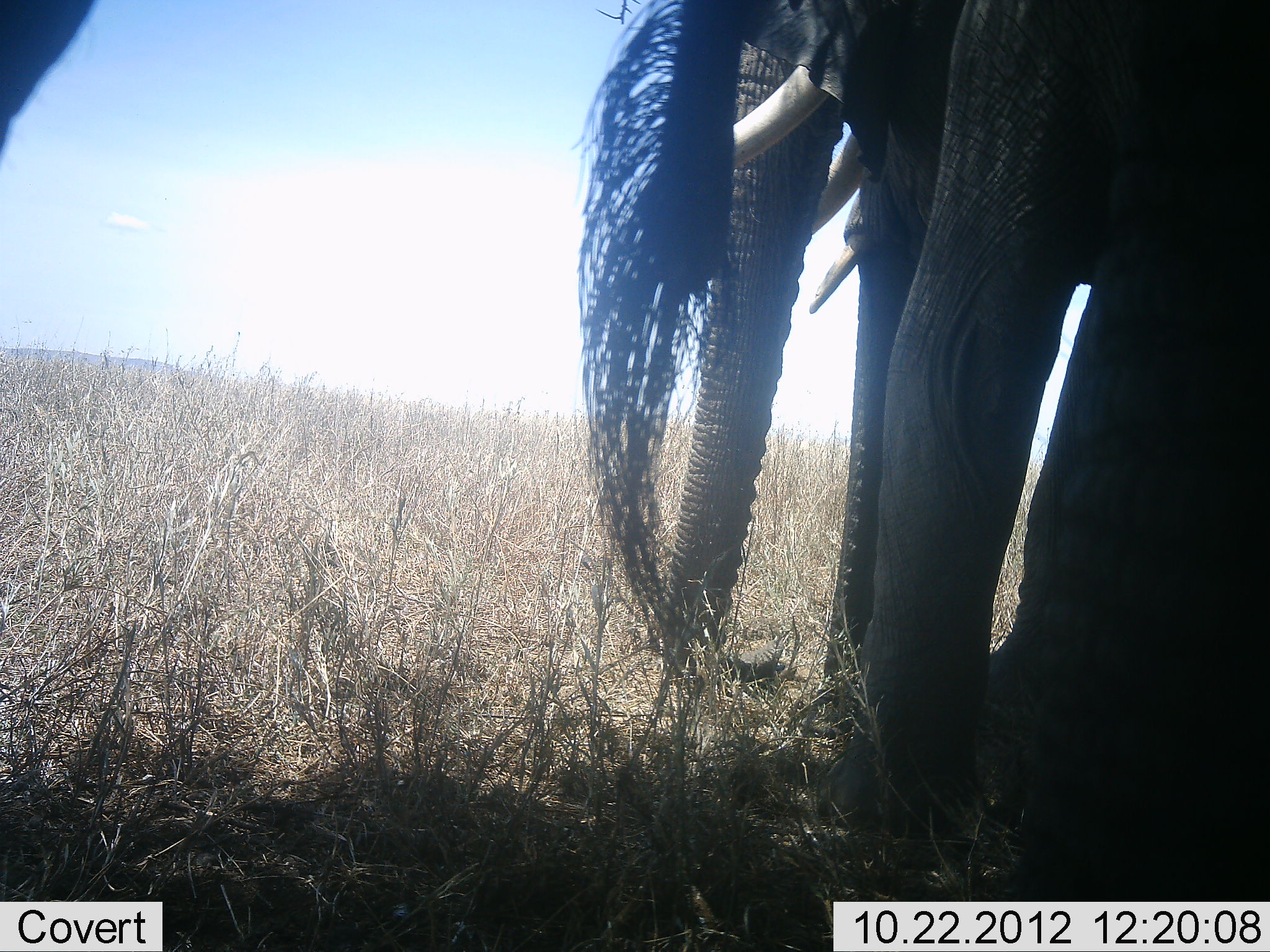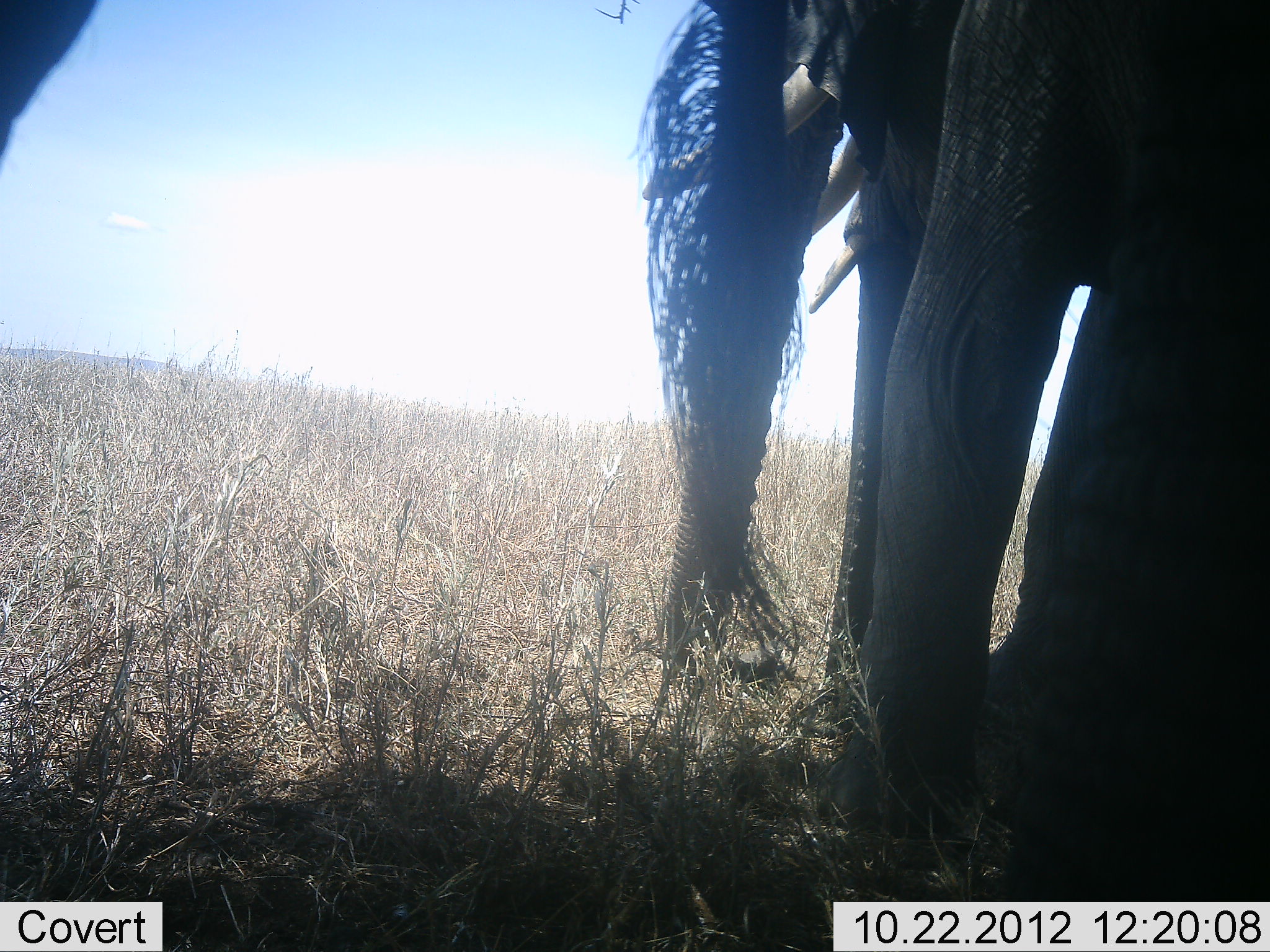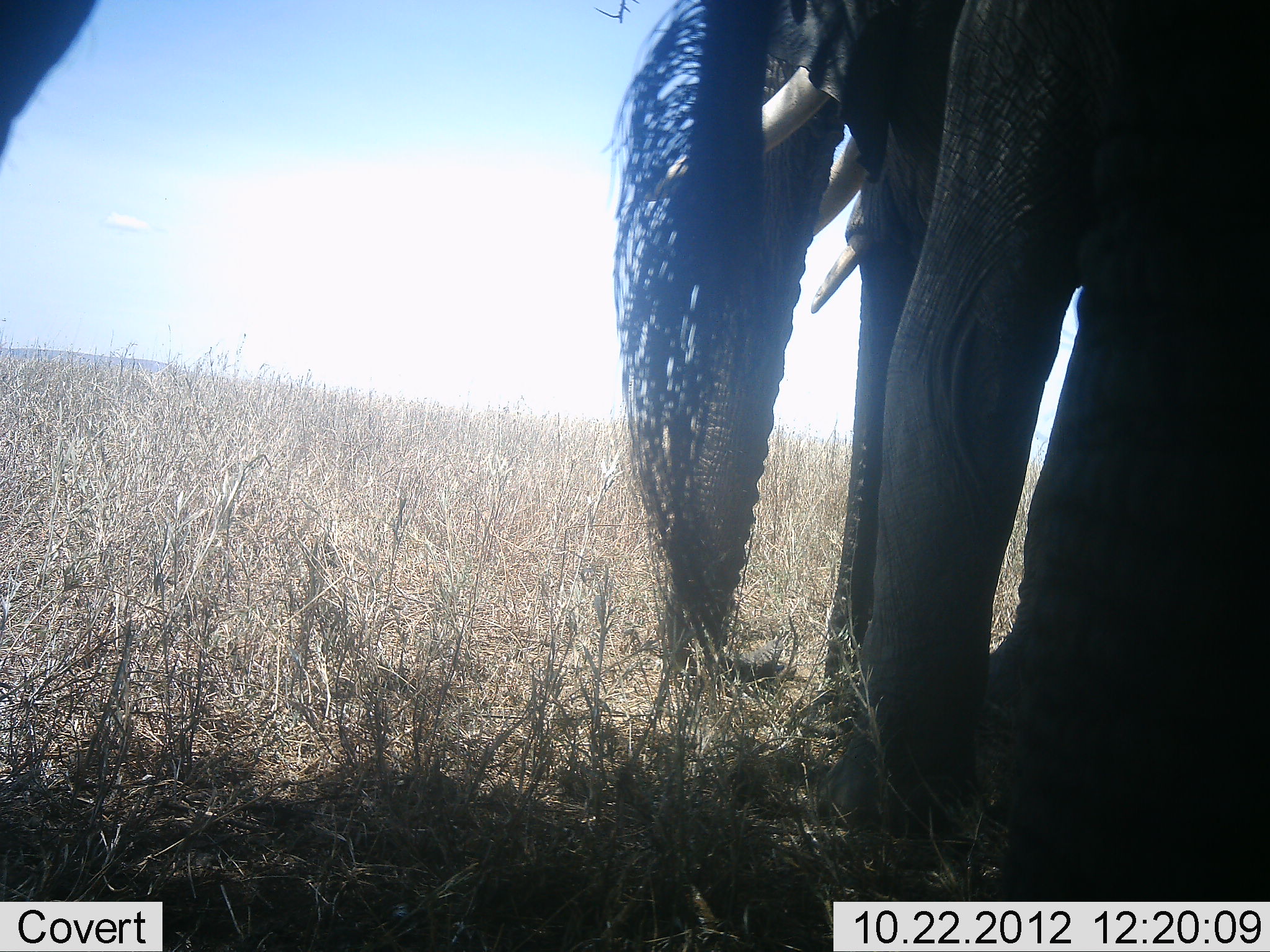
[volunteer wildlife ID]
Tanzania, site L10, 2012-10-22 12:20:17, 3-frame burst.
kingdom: Animalia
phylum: Chordata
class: Mammalia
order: Proboscidea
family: Elephantidae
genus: Loxodonta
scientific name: Loxodonta africana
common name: african bush elephant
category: elephant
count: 2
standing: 100%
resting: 0%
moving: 0%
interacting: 0%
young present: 0%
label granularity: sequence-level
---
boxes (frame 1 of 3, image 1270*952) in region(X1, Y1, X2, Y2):
group: region(0, 1, 1269, 952)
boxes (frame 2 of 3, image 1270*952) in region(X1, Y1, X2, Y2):
group: region(0, 1, 1269, 952)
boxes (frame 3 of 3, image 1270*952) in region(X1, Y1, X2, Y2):
group: region(0, 2, 1269, 951)